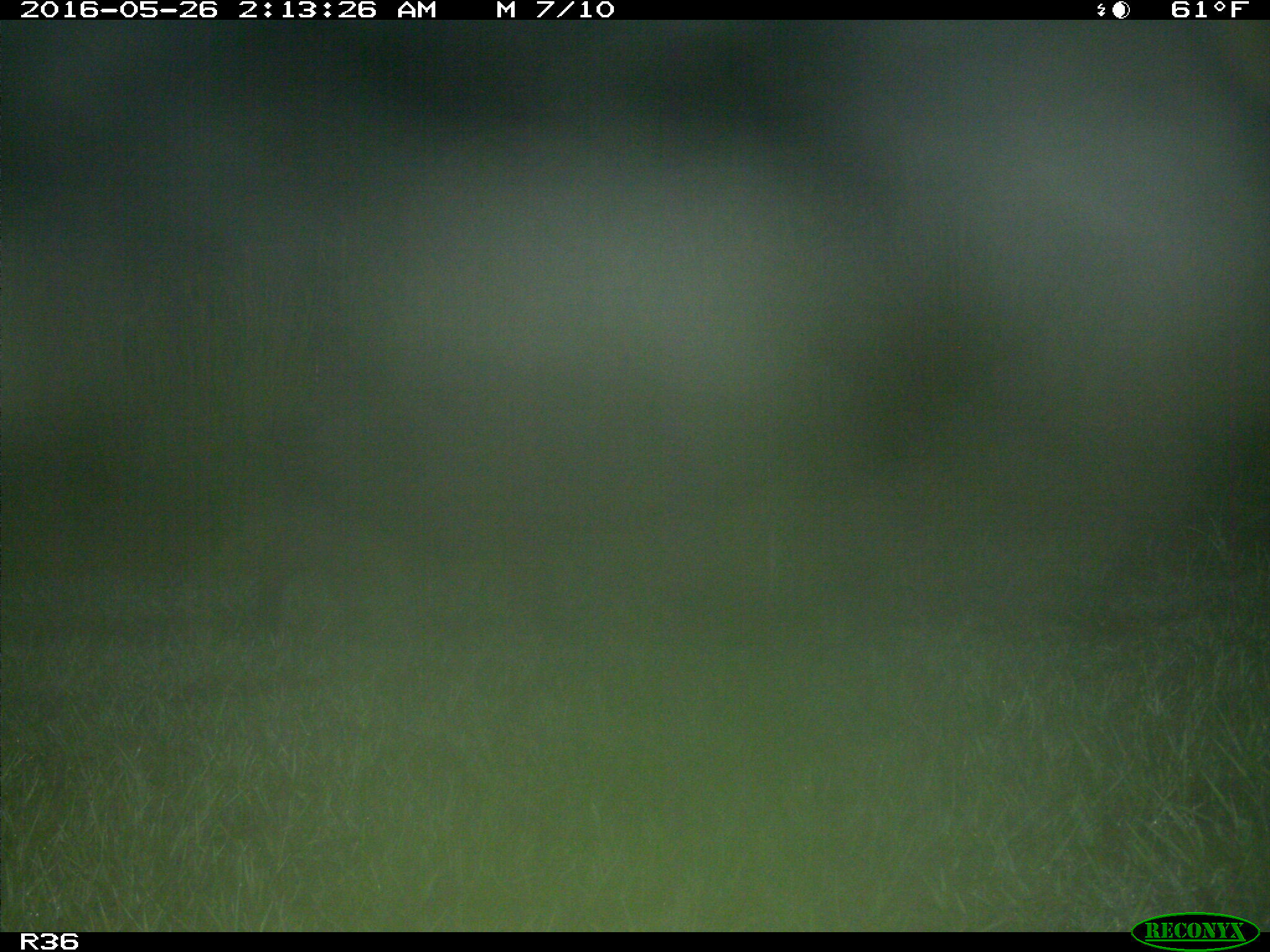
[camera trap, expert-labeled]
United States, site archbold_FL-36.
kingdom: Animalia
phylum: Chordata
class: Mammalia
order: Artiodactyla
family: Suidae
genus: Sus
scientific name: Sus scrofa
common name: wild boar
Sus scrofa (wild boar).